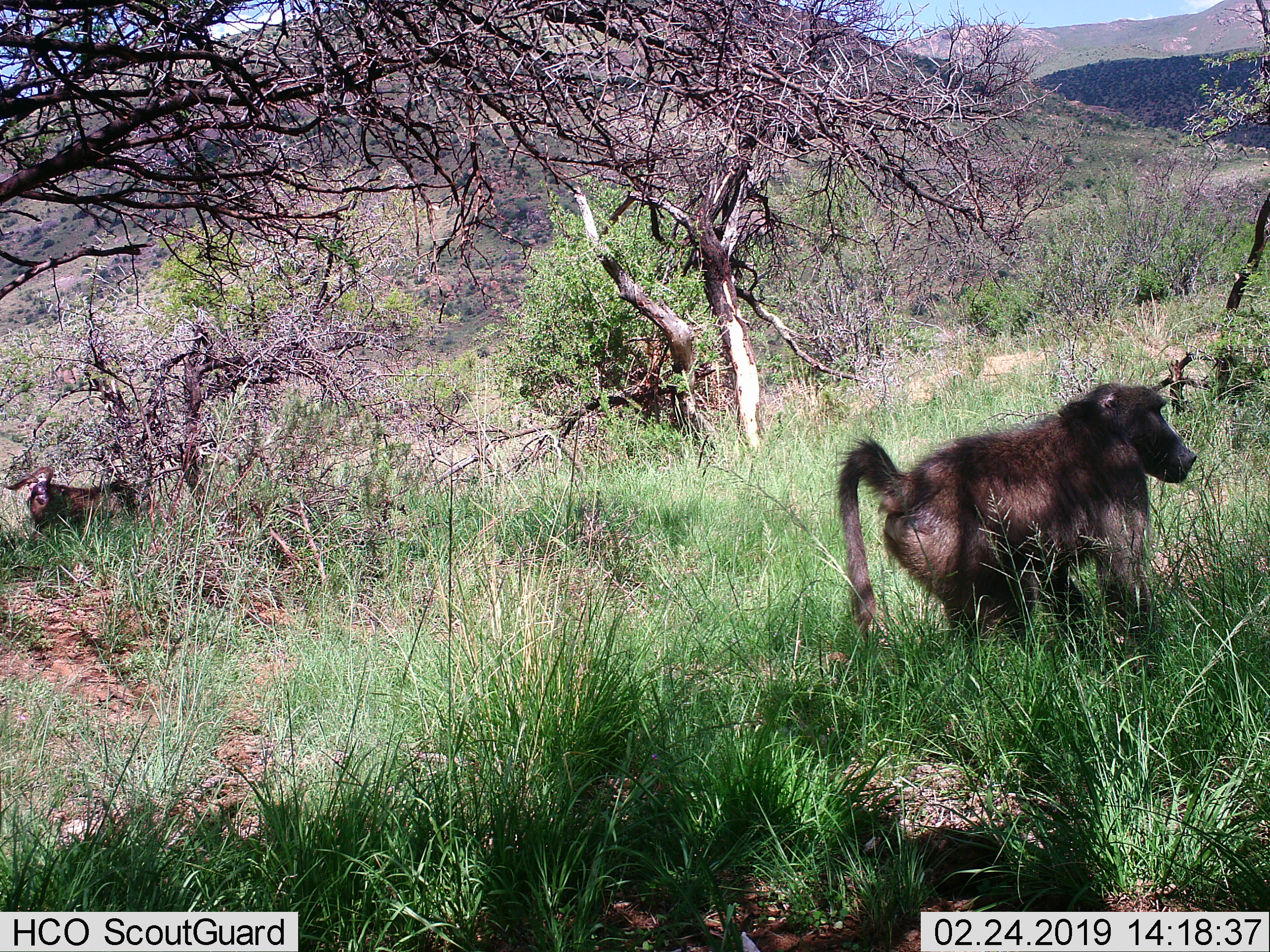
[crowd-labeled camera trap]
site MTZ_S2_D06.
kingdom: Animalia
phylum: Chordata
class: Mammalia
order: Primates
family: Cercopithecidae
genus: Papio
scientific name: Papio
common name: baboon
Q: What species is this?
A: Baboon (Papio).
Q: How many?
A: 2.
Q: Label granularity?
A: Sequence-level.